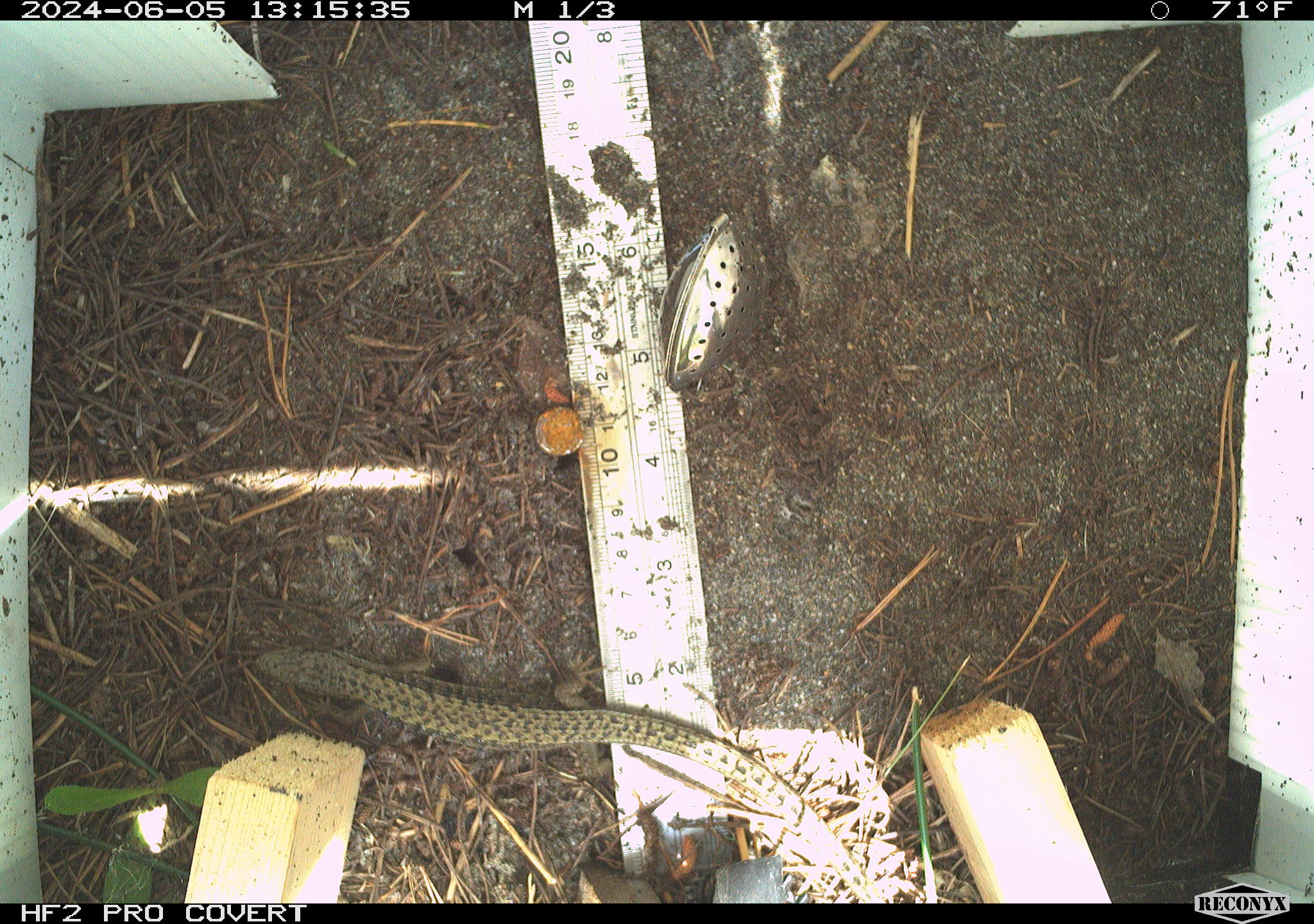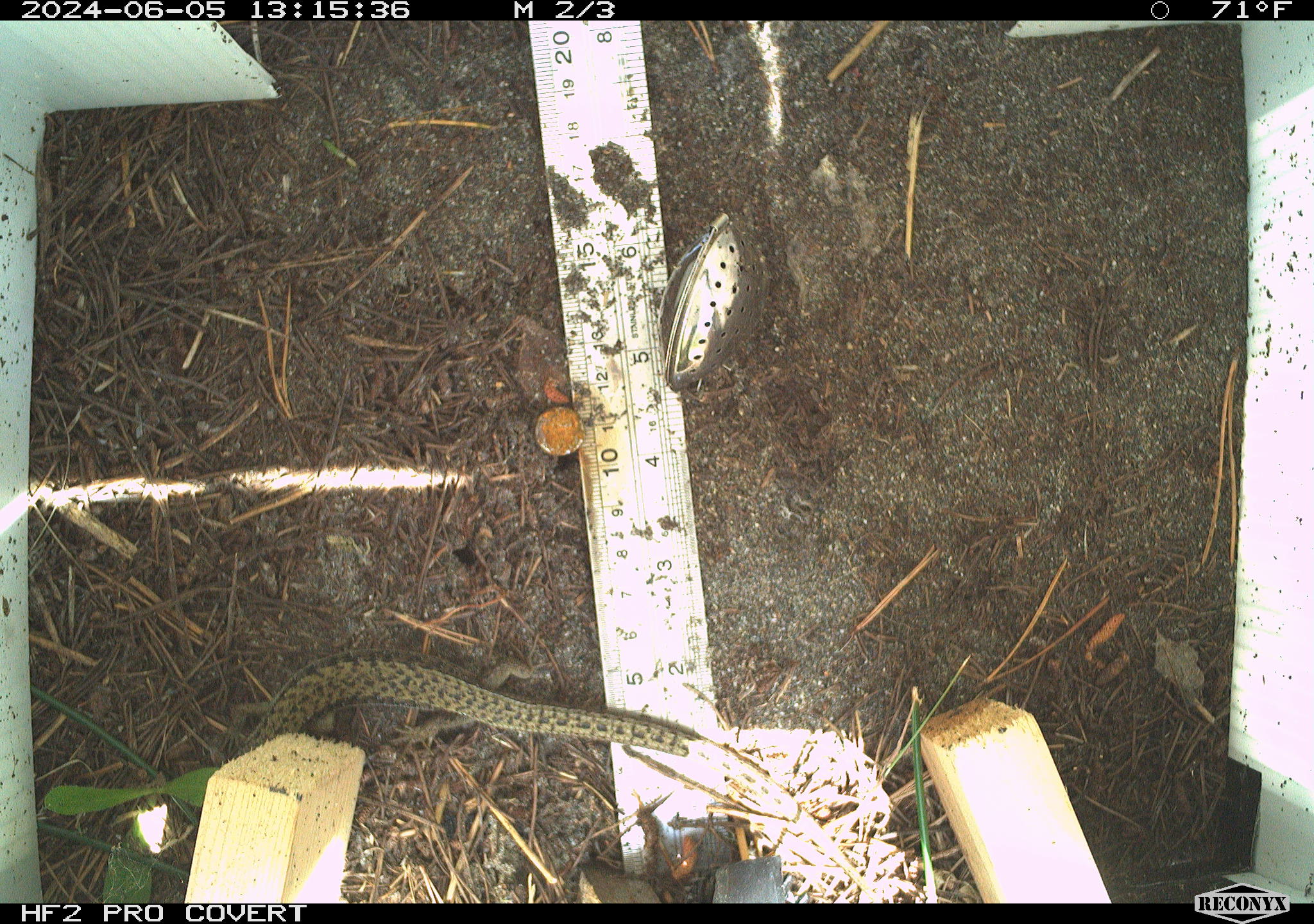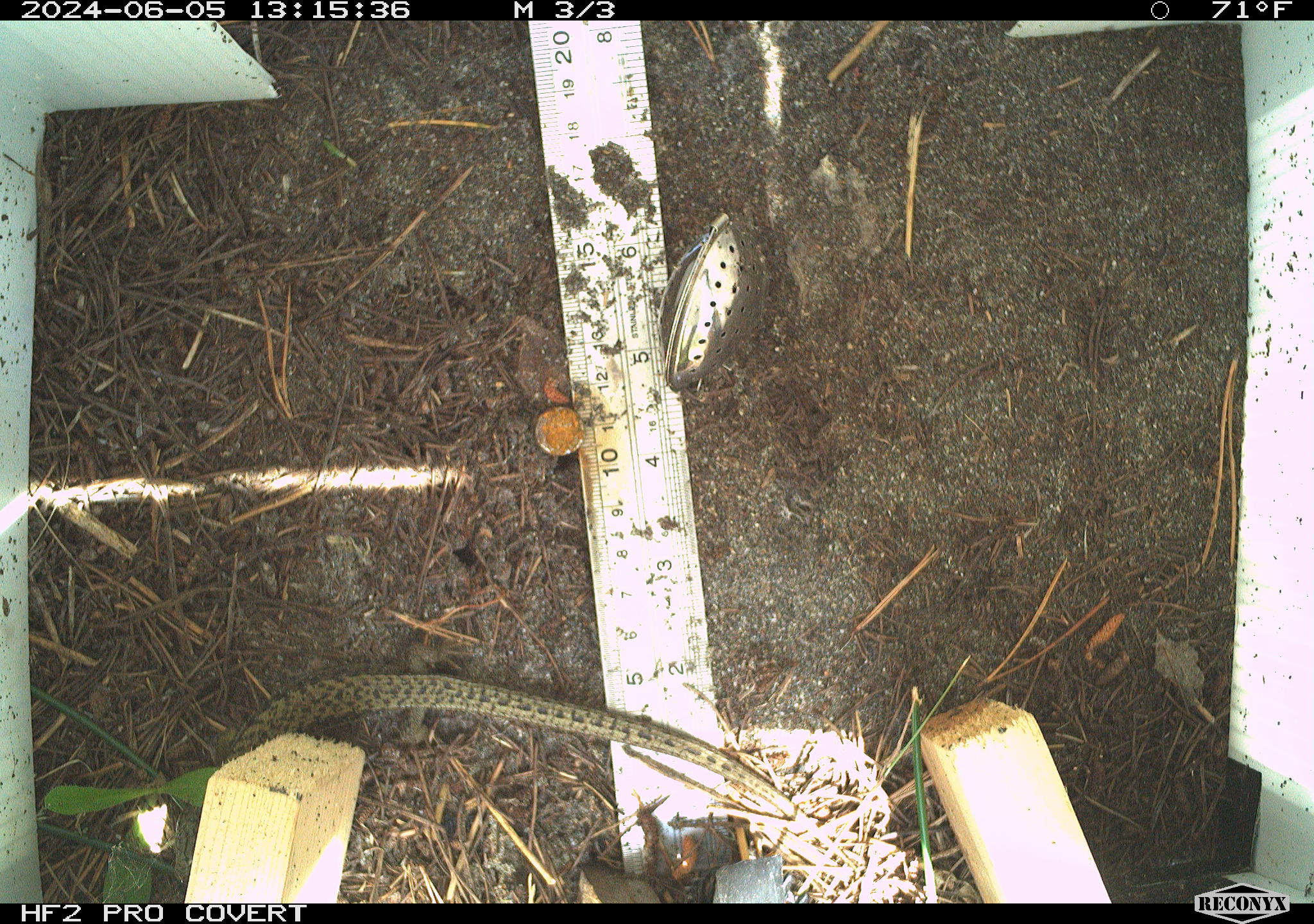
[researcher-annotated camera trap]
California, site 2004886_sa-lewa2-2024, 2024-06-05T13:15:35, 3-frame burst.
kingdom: Animalia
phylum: Chordata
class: Reptilia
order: Squamata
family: Anguidae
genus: Elgaria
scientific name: Elgaria coerulea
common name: northern alligator lizard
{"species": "northern alligator lizard (Elgaria coerulea)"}